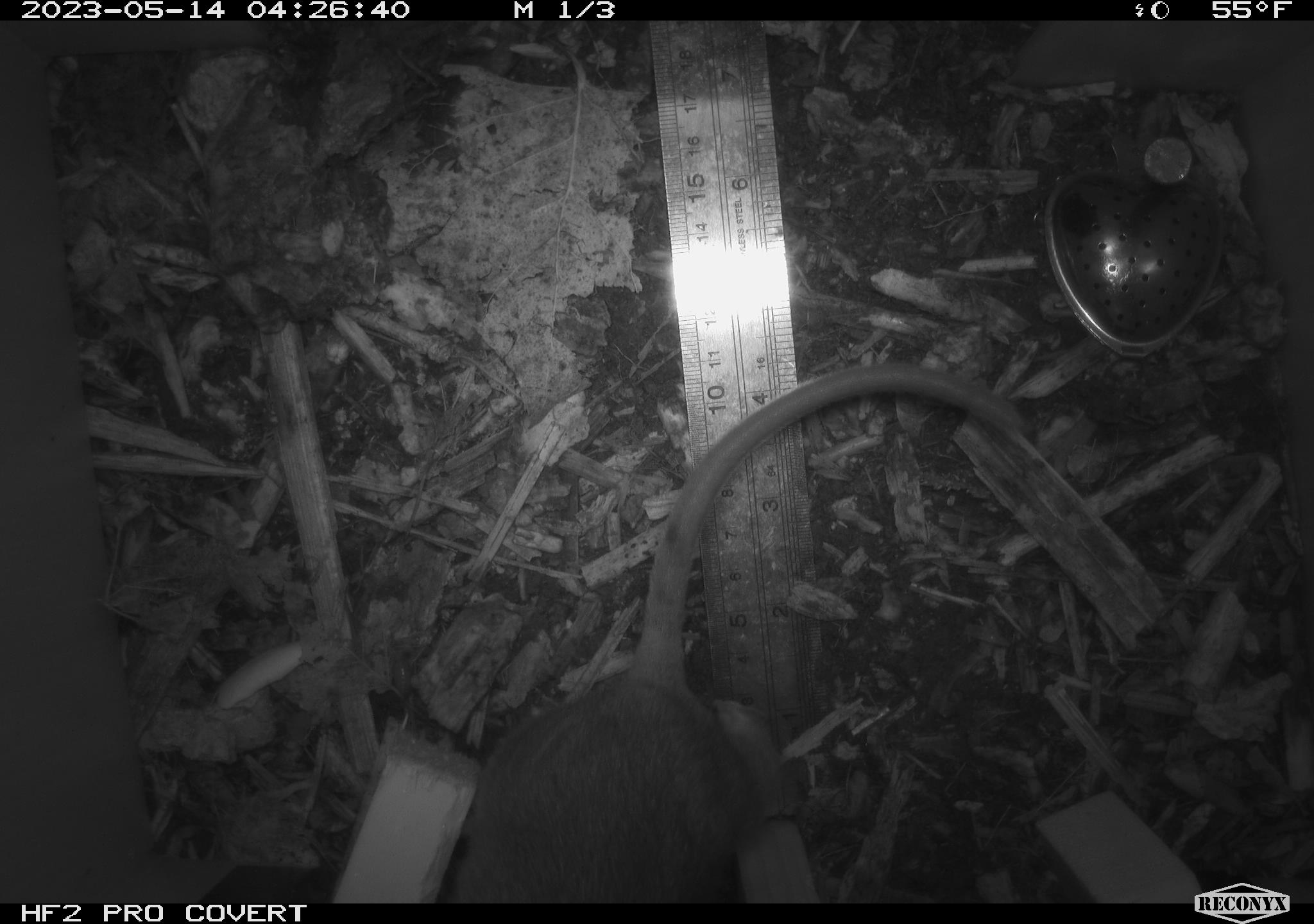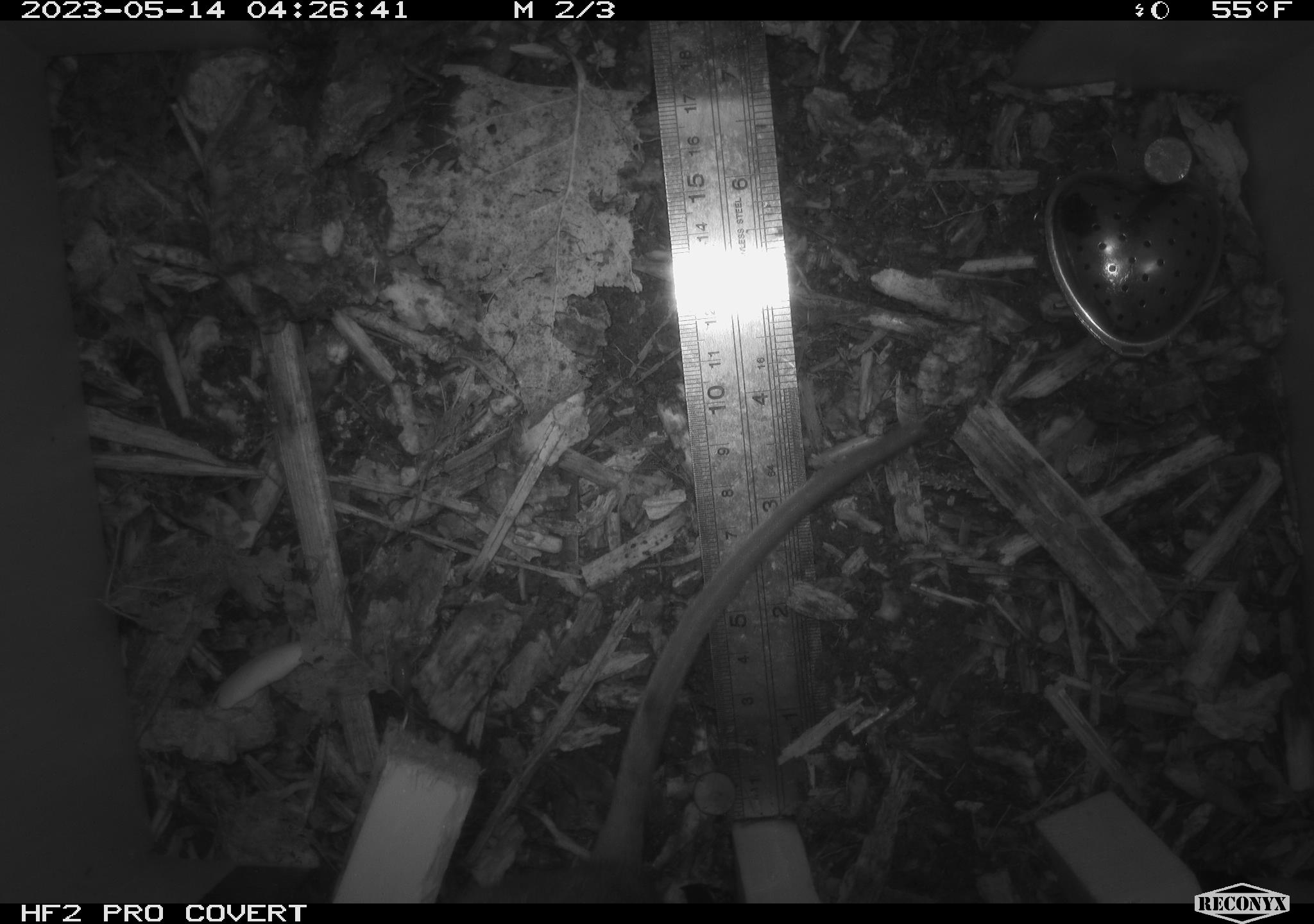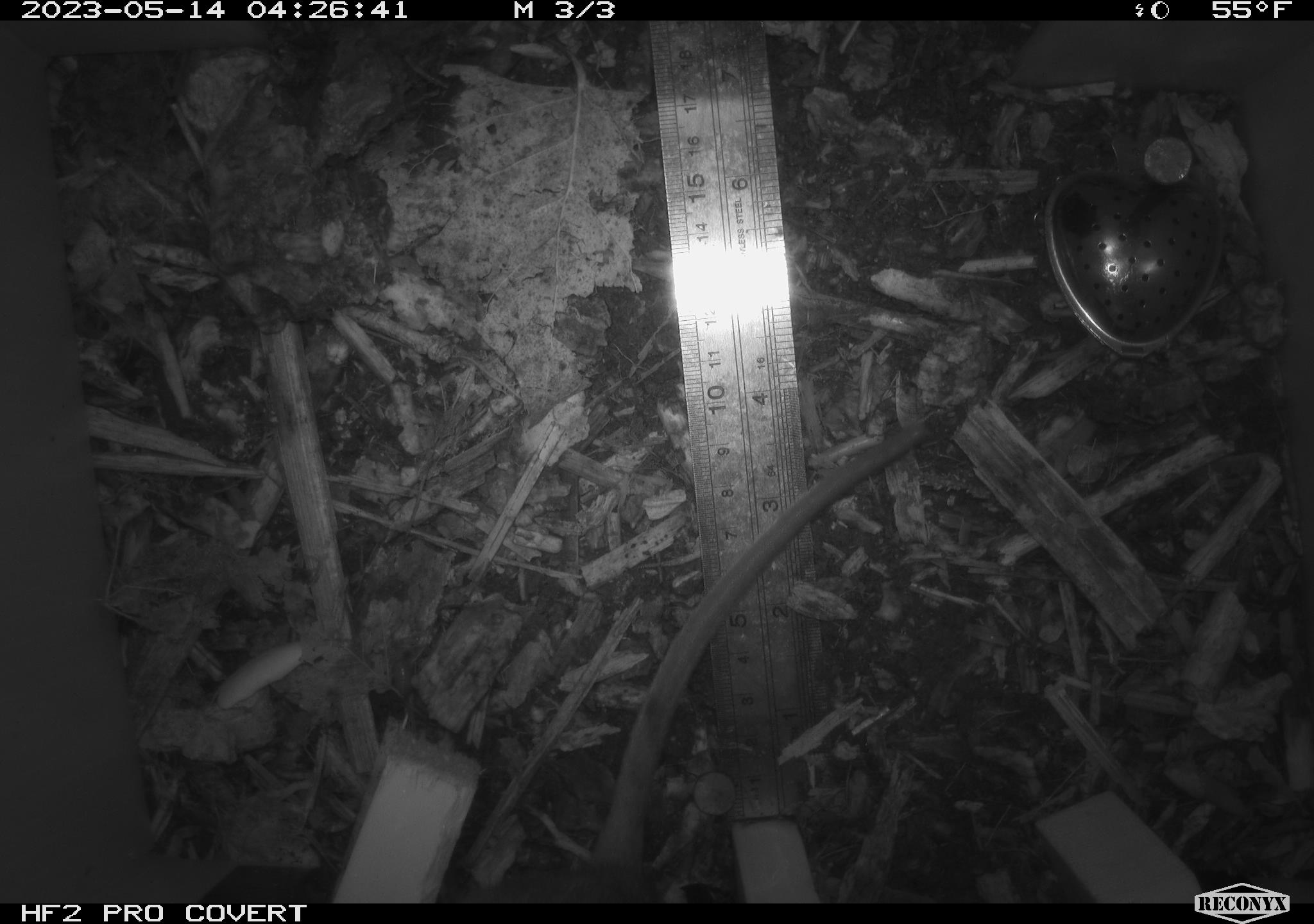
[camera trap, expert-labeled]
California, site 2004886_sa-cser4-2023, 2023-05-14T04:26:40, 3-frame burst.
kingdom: Animalia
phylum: Chordata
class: Mammalia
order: Rodentia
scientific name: Rodentia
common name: mouse species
Mouse species (Rodentia).